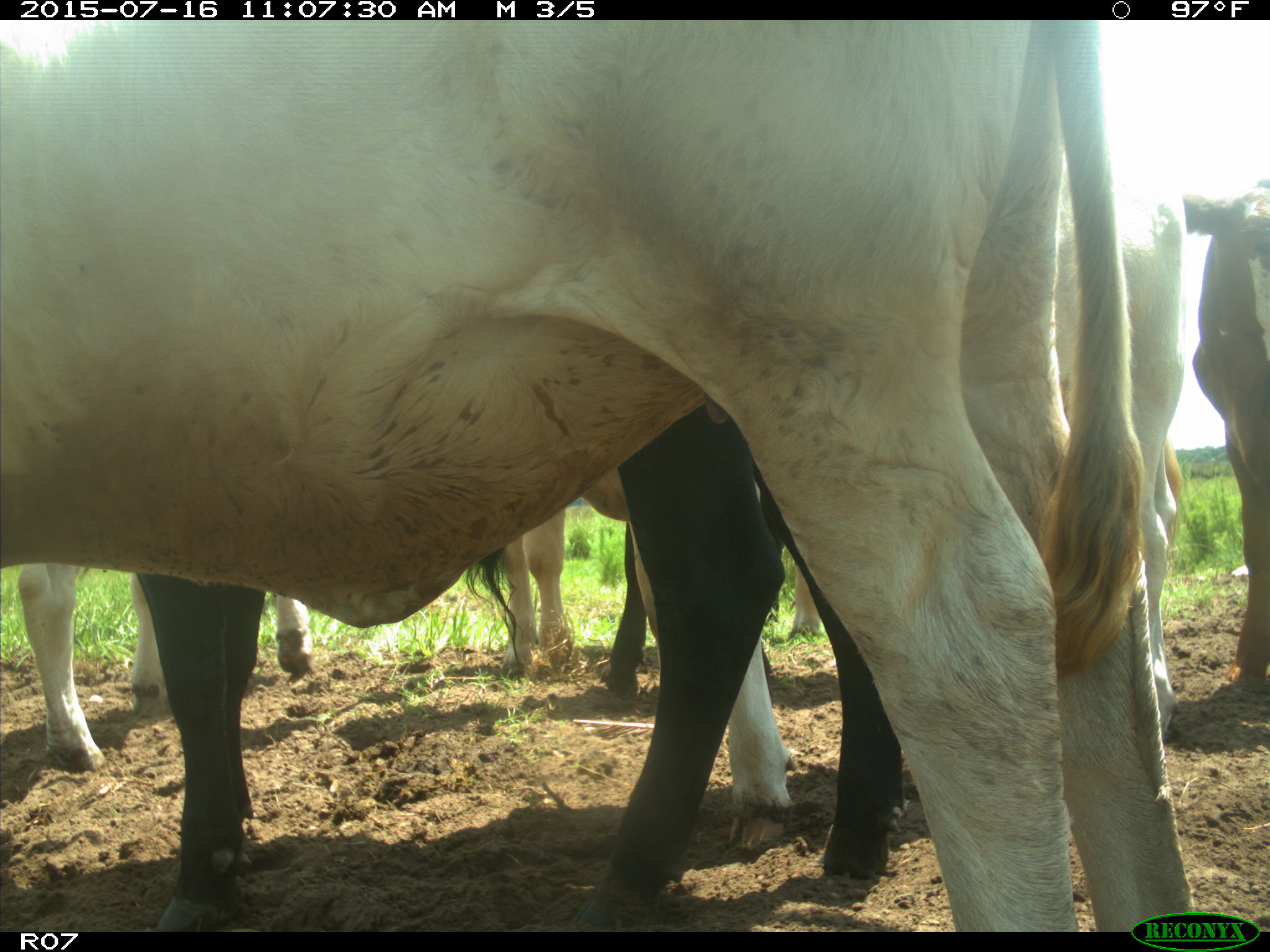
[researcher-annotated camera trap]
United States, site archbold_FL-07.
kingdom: Animalia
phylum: Chordata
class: Mammalia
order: Artiodactyla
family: Bovidae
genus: Bos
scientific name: Bos taurus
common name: domestic cow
Bos taurus (domestic cow).